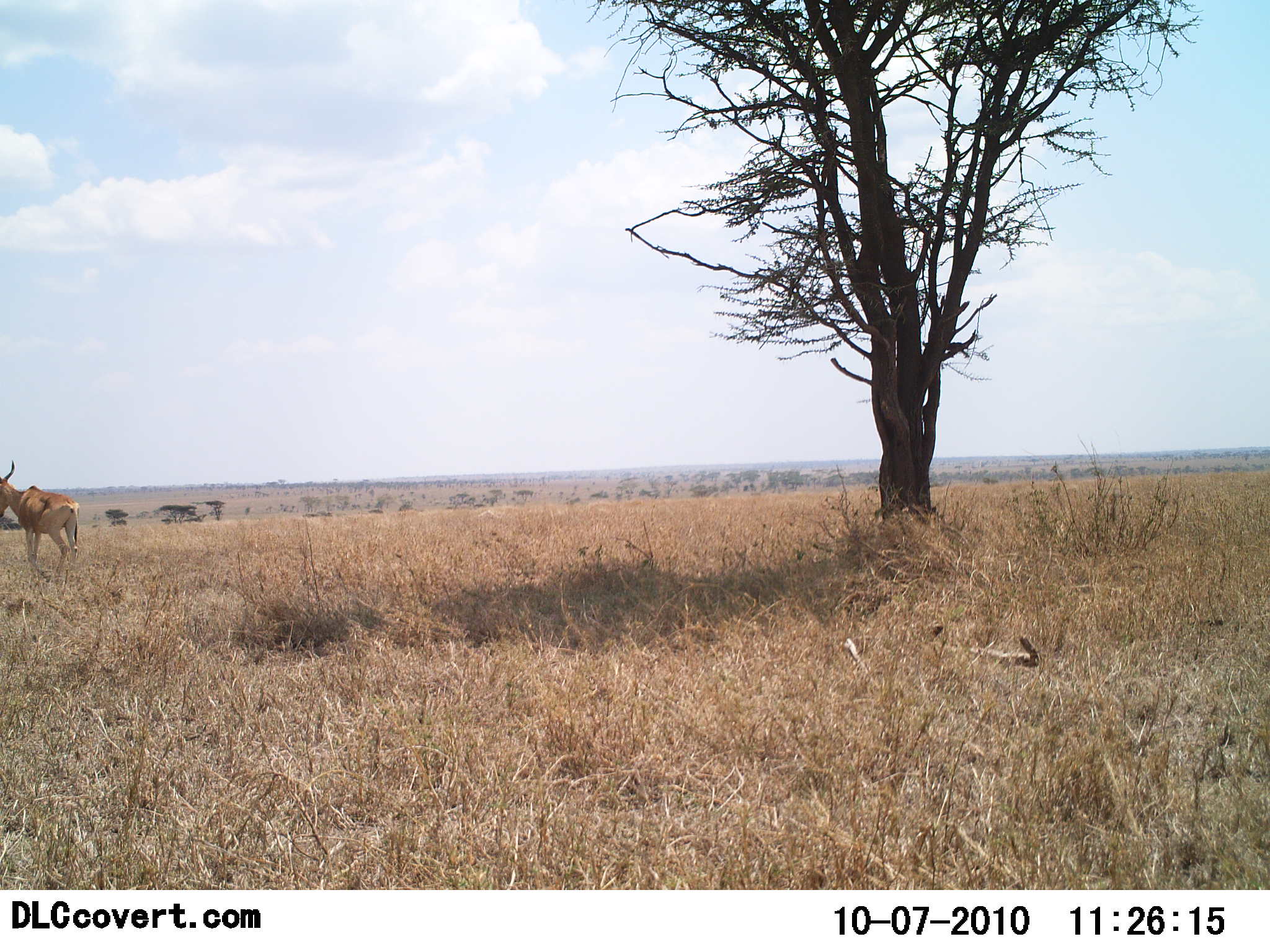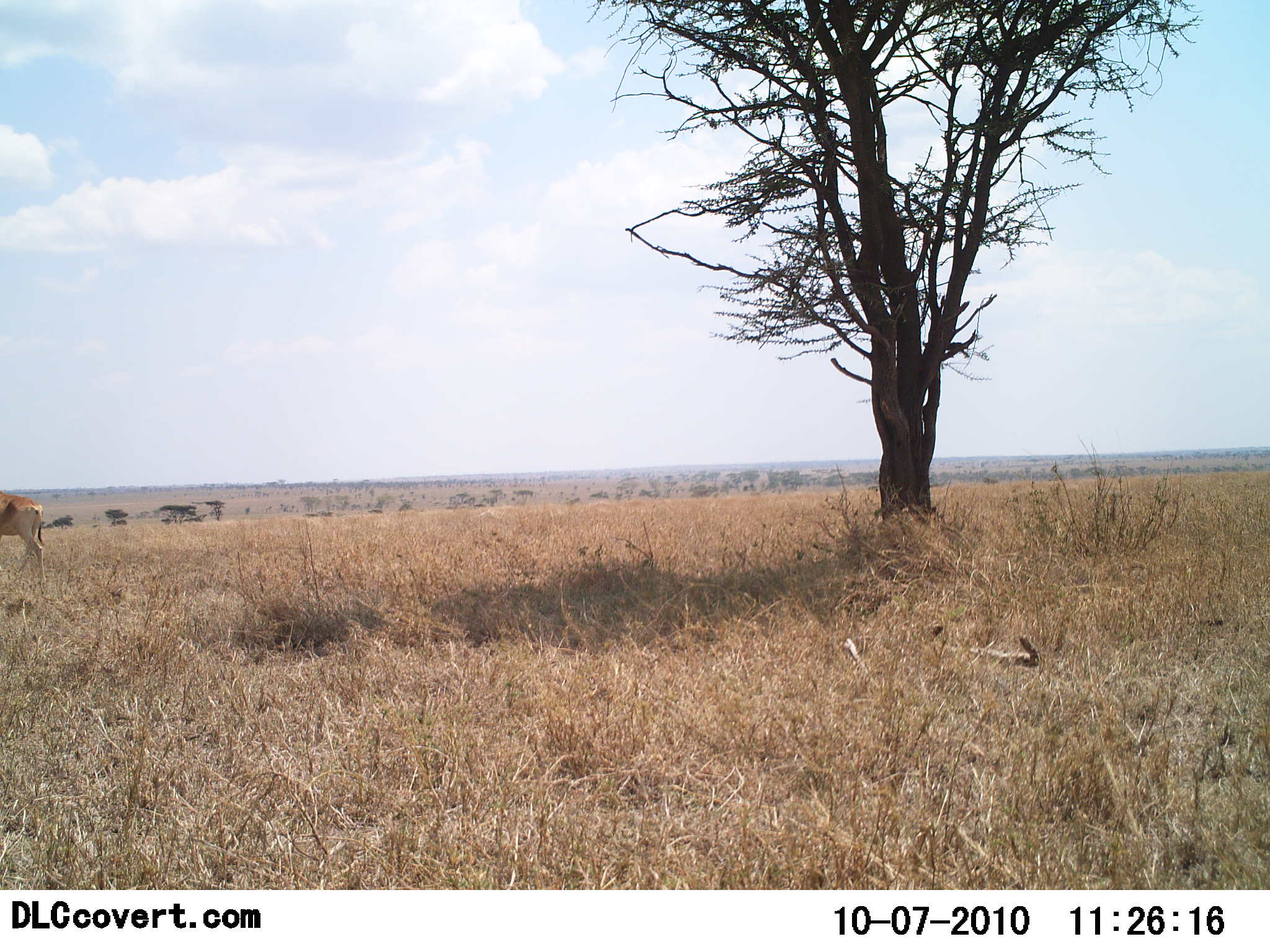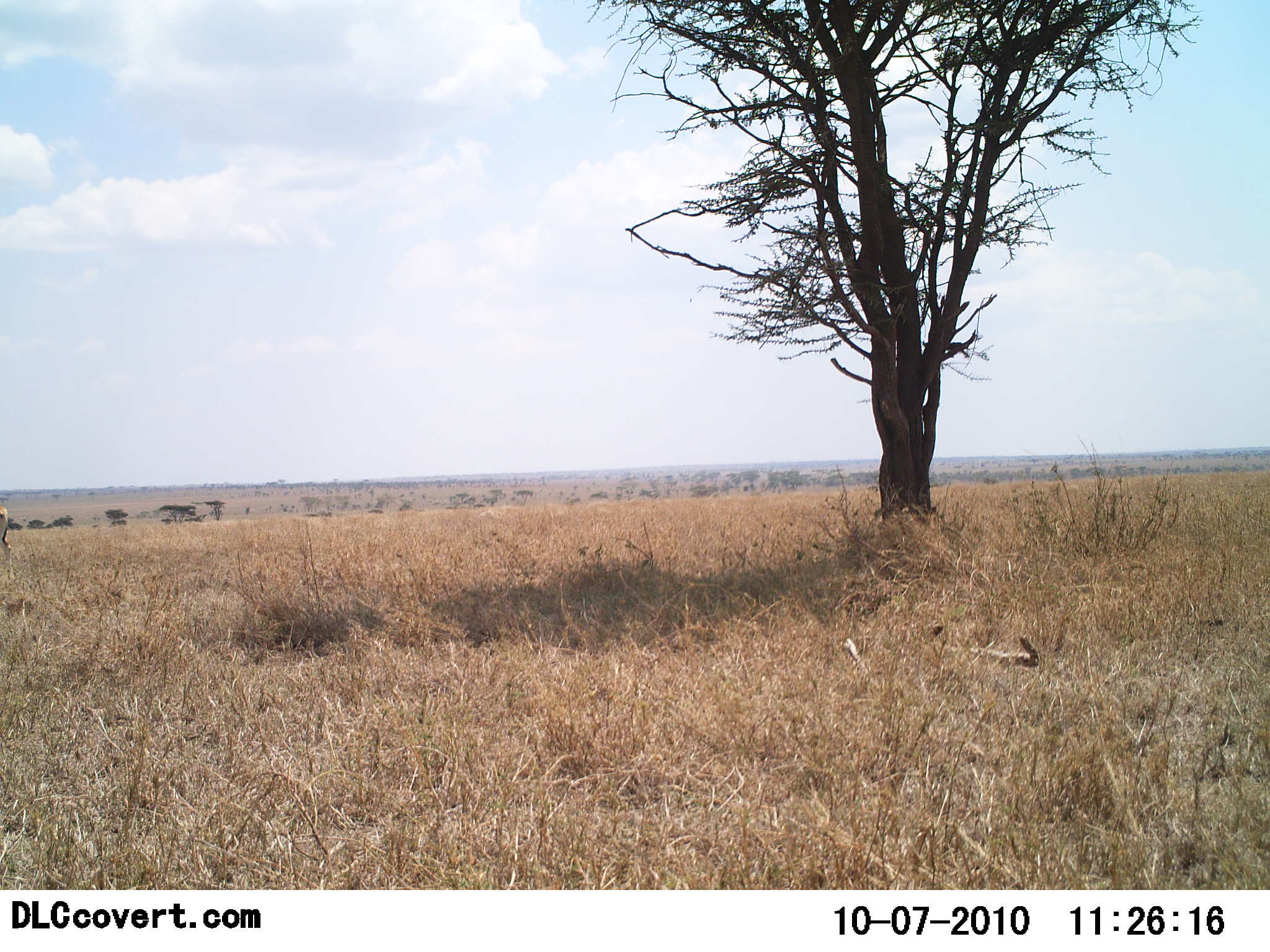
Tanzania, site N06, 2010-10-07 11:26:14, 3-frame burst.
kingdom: Animalia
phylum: Chordata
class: Mammalia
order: Artiodactyla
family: Bovidae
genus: Alcelaphus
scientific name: Alcelaphus buselaphus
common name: hartebeest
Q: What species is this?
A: Hartebeest (Alcelaphus buselaphus).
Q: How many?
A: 1.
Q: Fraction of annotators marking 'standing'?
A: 0%.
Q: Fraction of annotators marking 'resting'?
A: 0%.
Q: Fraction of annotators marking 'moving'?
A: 100%.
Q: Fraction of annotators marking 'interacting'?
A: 0%.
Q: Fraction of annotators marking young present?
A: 0%.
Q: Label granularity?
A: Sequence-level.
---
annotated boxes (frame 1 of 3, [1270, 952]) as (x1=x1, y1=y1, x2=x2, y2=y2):
animal: (x1=0, y1=460, x2=80, y2=578)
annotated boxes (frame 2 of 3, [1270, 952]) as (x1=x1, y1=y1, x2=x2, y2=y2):
animal: (x1=0, y1=492, x2=47, y2=590)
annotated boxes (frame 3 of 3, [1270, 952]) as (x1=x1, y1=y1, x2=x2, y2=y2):
animal: (x1=0, y1=508, x2=14, y2=581)